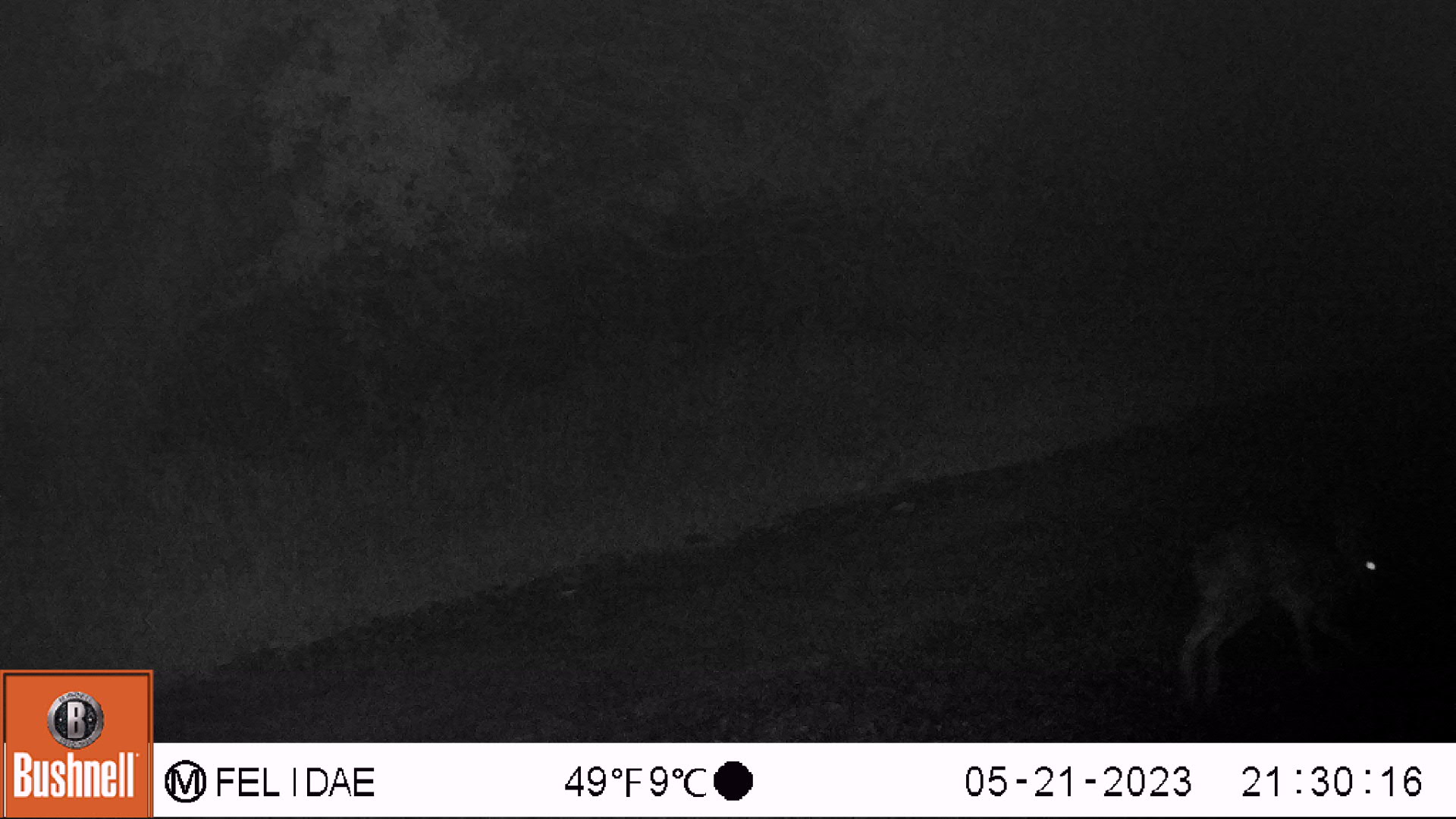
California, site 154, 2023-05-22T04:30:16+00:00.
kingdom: Animalia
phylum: Chordata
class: Mammalia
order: Lagomorpha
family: Leporidae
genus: Lepus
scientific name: Lepus californicus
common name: black-tailed jackrabbit